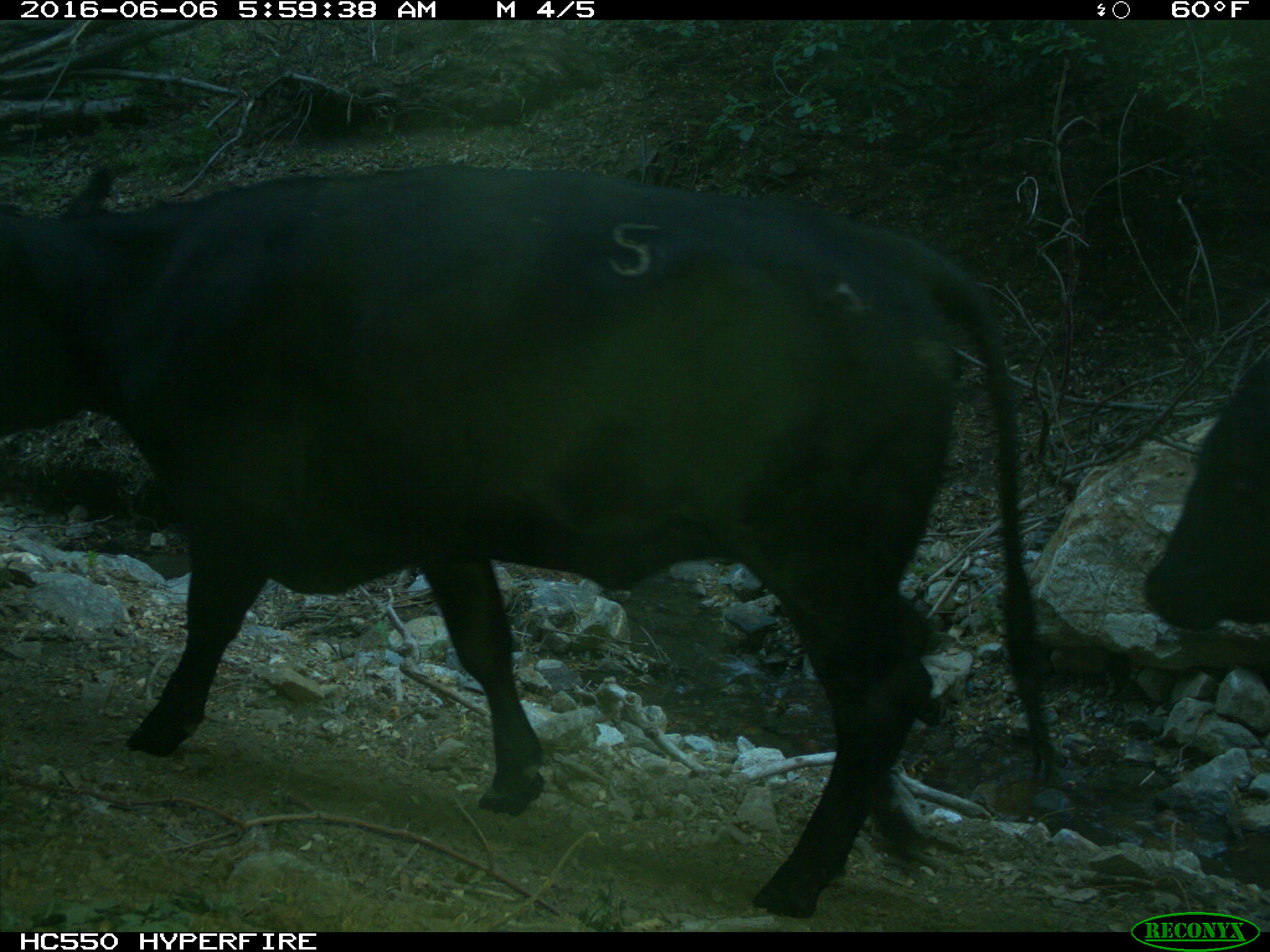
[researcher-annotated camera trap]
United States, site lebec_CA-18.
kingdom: Animalia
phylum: Chordata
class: Mammalia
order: Artiodactyla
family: Bovidae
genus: Bos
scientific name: Bos taurus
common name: domestic cow